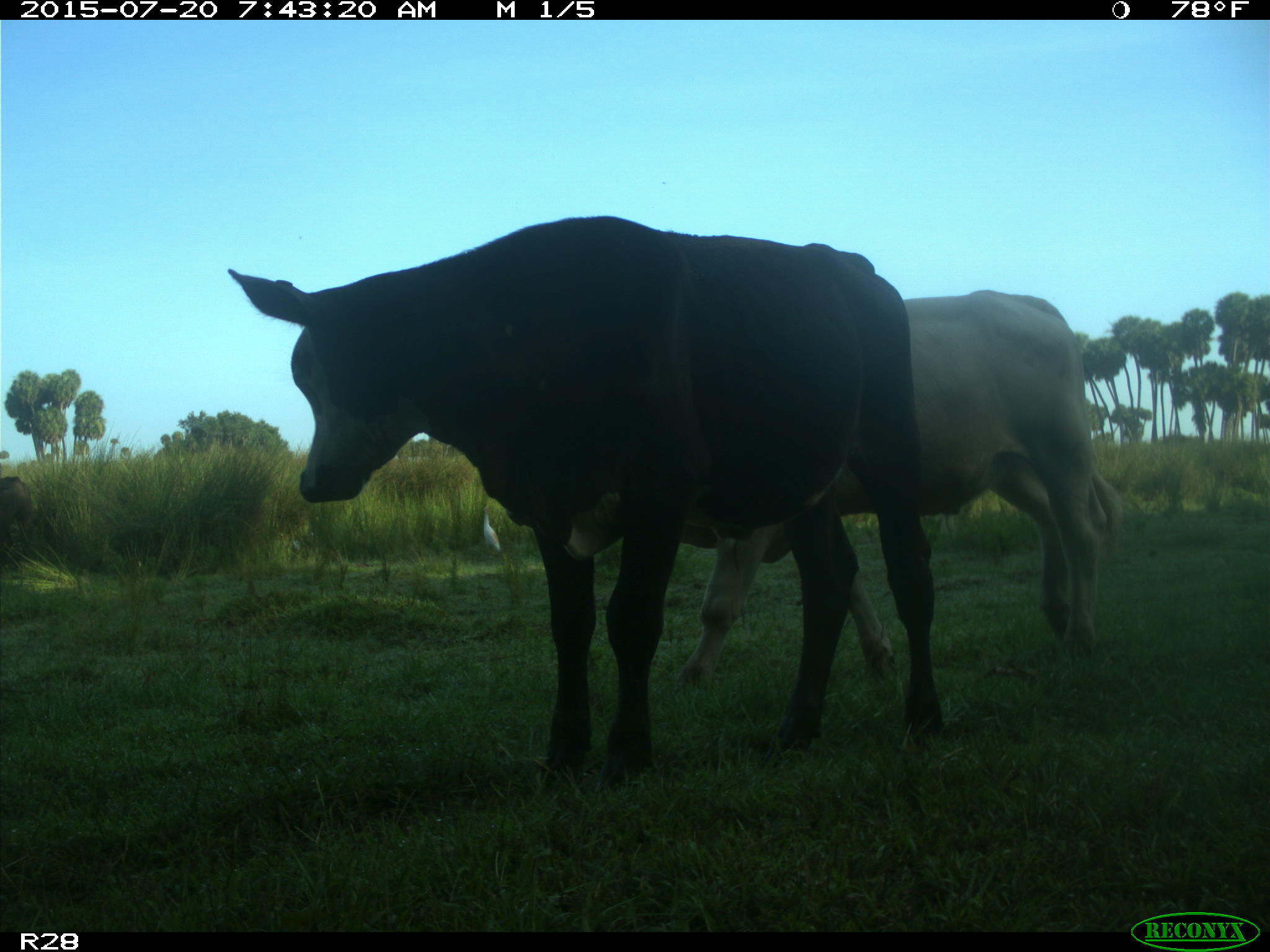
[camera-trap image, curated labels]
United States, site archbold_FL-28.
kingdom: Animalia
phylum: Chordata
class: Mammalia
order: Artiodactyla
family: Bovidae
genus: Bos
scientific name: Bos taurus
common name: domestic cow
Bos taurus (domestic cow).